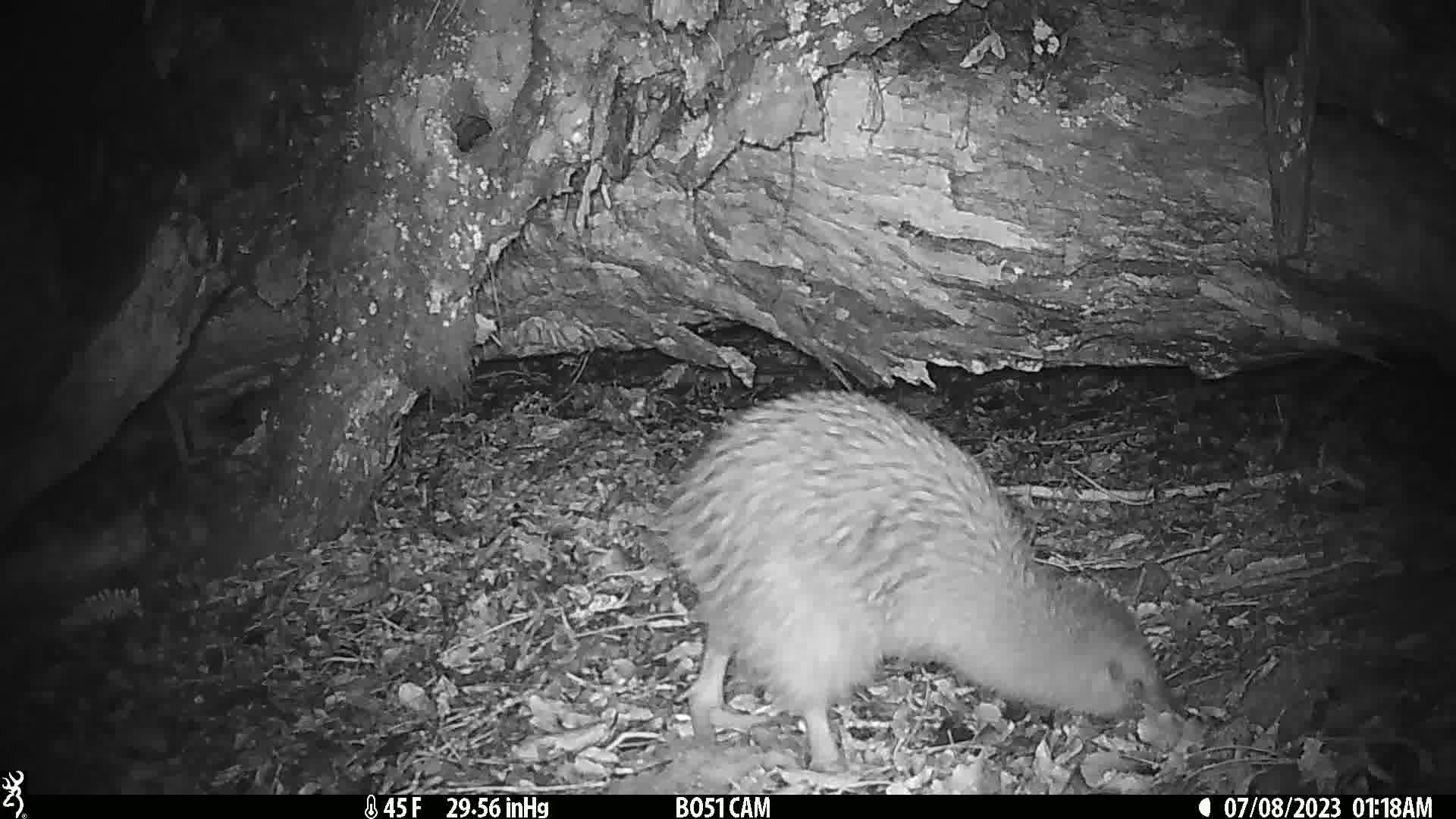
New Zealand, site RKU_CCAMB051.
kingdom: Animalia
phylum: Chordata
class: Aves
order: Apterygiformes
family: Apterygidae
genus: Apteryx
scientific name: Apteryx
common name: kiwi